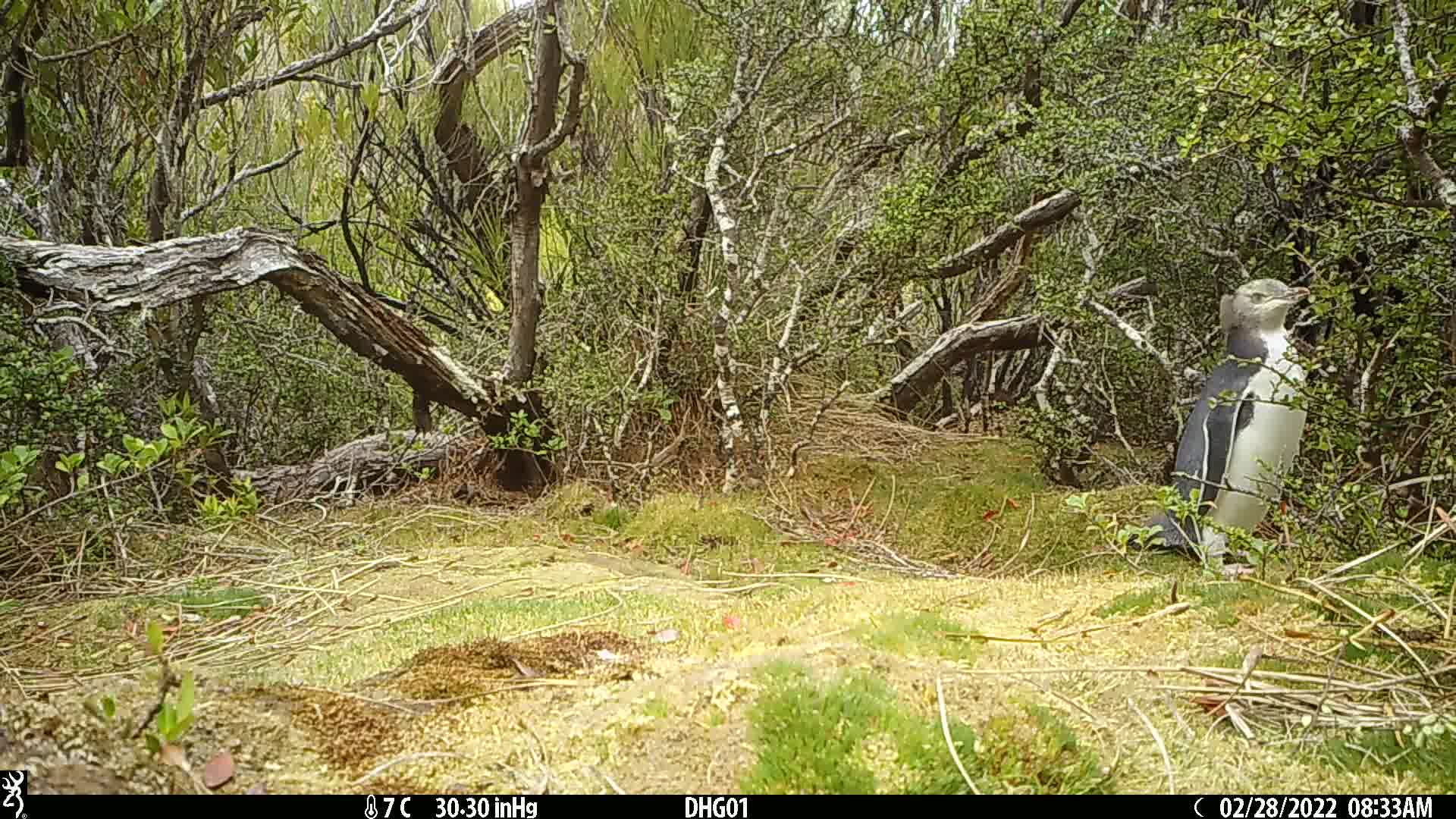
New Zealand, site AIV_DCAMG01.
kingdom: Animalia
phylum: Chordata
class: Aves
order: Sphenisciformes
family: Spheniscidae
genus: Megadyptes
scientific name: Megadyptes antipodes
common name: yellow-eyed penguin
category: yellow eyed penguin